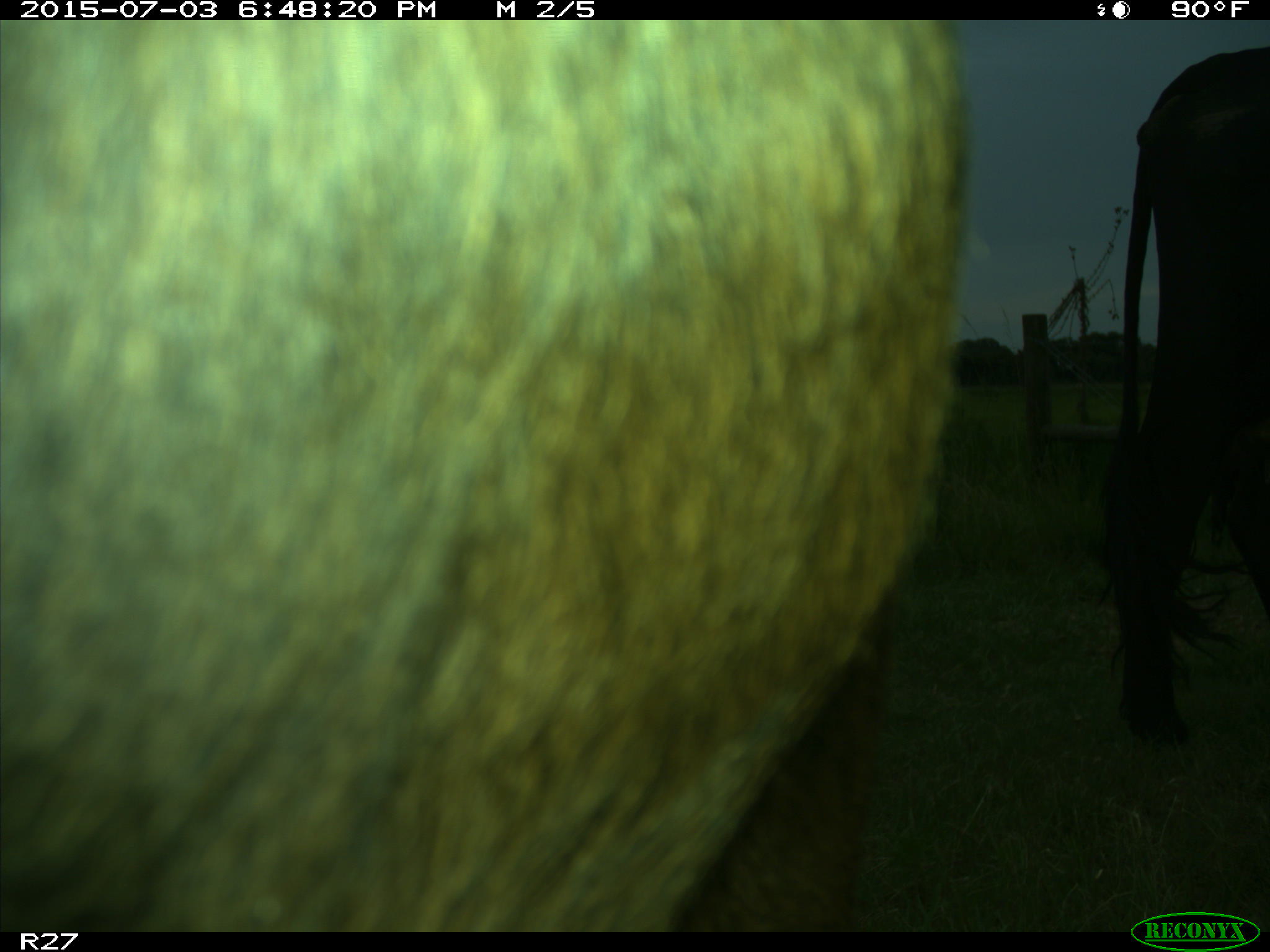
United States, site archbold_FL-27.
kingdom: Animalia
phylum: Chordata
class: Mammalia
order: Artiodactyla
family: Bovidae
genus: Bos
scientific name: Bos taurus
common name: domestic cow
Bos taurus (domestic cow).